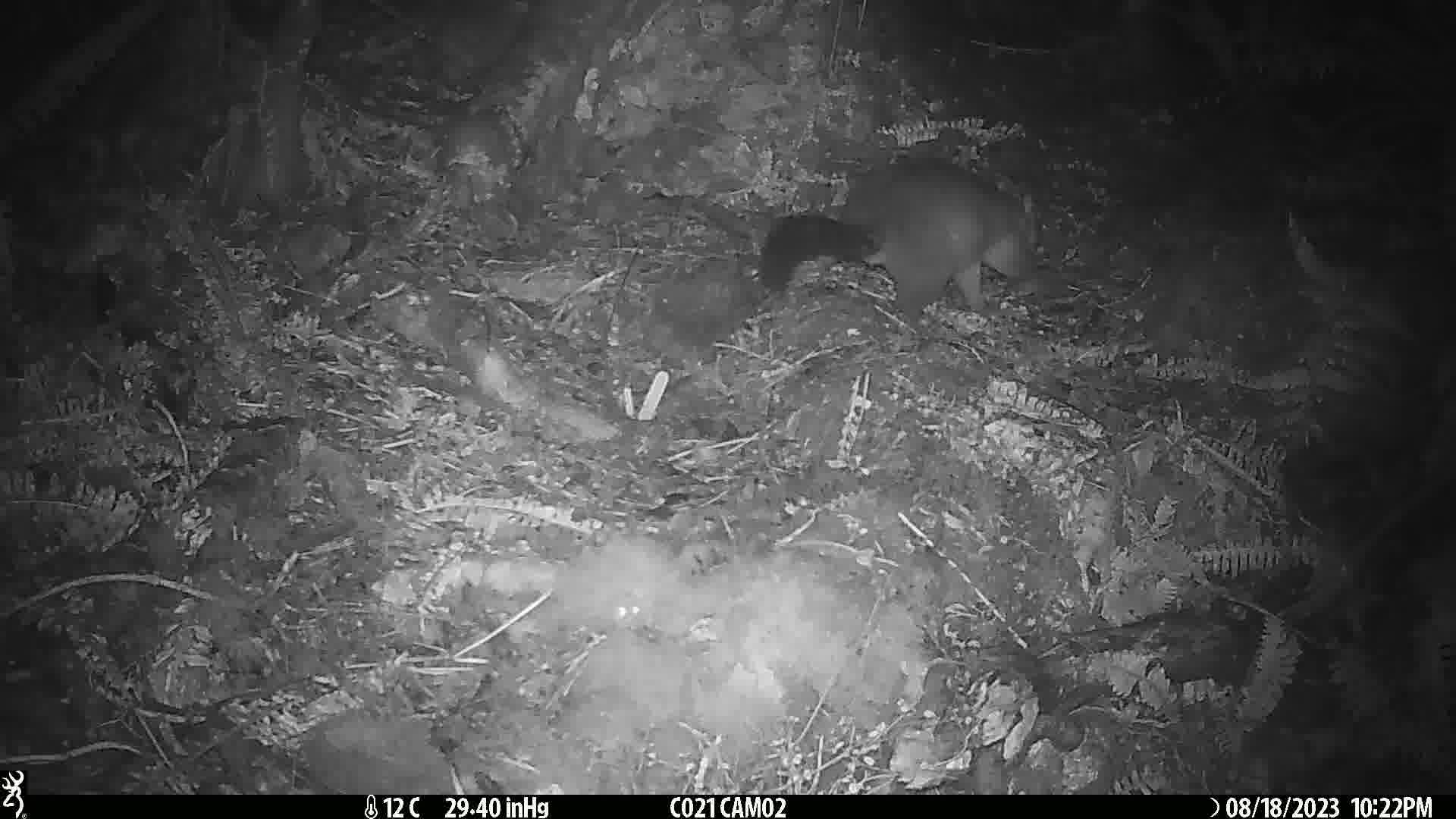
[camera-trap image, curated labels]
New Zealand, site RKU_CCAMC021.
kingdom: Animalia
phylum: Chordata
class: Mammalia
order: Diprotodontia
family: Phalangeridae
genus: Trichosurus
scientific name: Trichosurus vulpecula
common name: common brushtail possum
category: possum